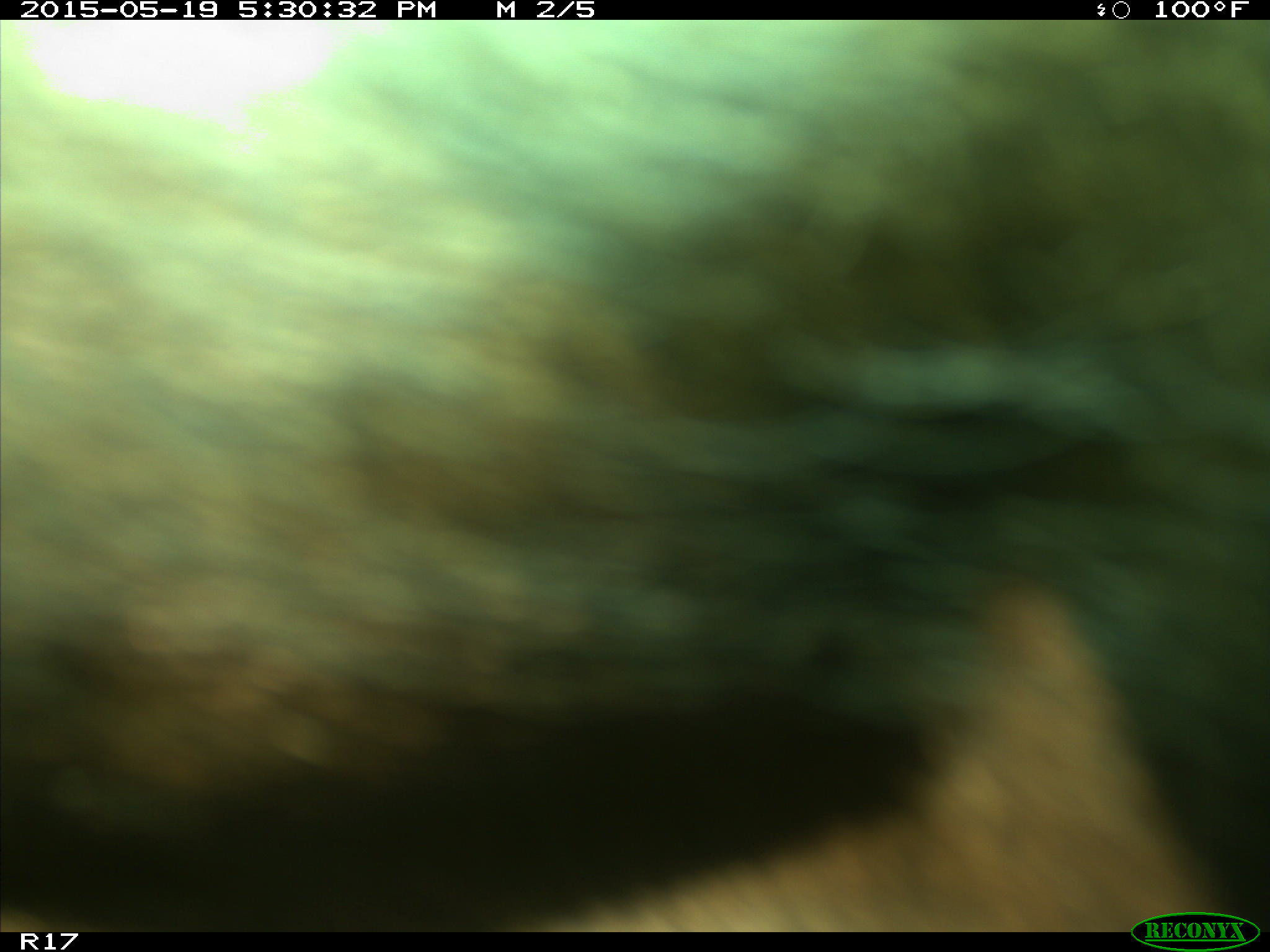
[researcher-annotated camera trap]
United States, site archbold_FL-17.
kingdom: Animalia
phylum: Chordata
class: Mammalia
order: Artiodactyla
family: Bovidae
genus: Bos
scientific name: Bos taurus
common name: domestic cow